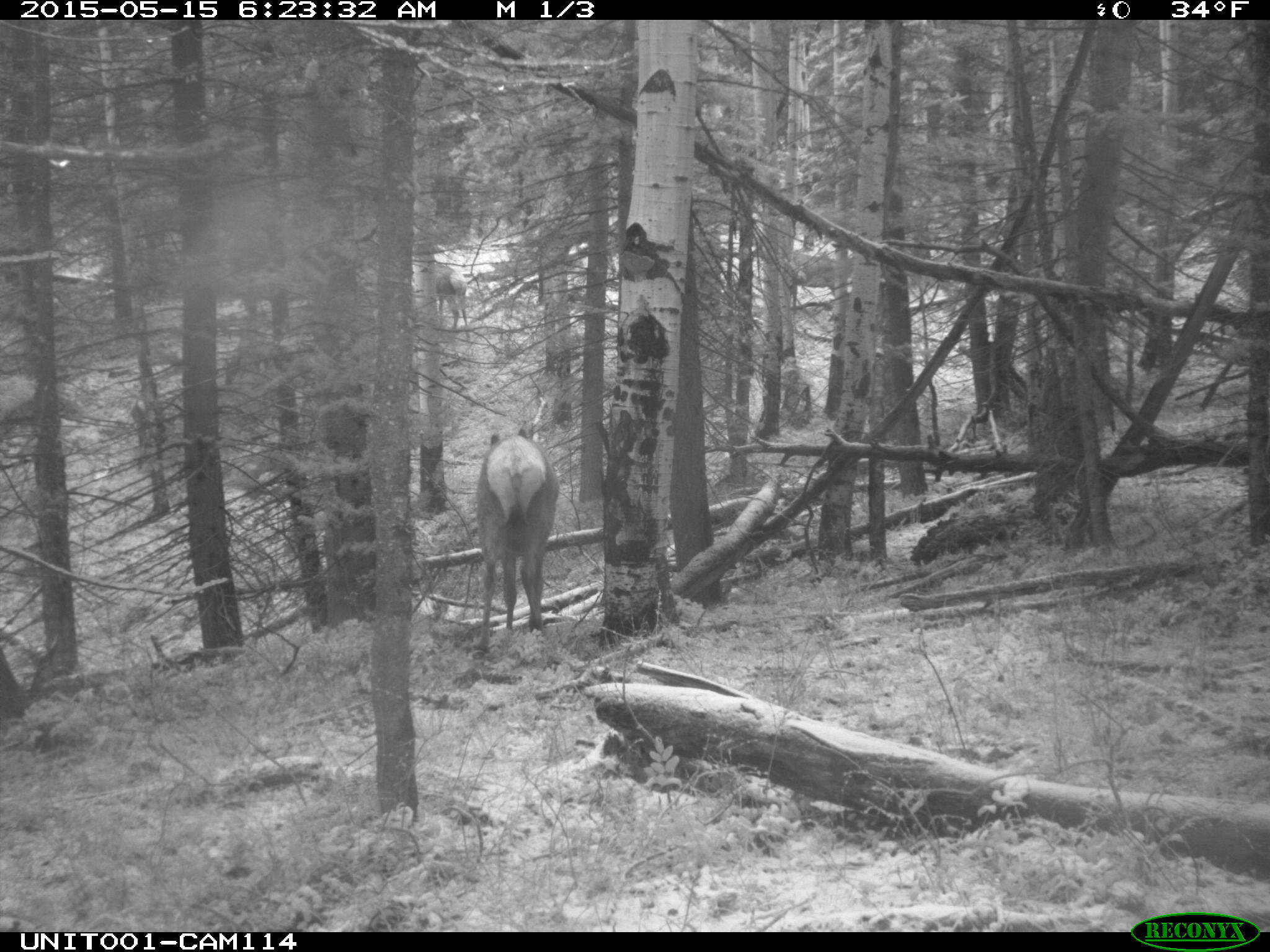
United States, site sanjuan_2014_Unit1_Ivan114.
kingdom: Animalia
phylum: Chordata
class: Mammalia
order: Artiodactyla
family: Cervidae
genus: Cervus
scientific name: Cervus elaphus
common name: red deer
Cervus elaphus (red deer).